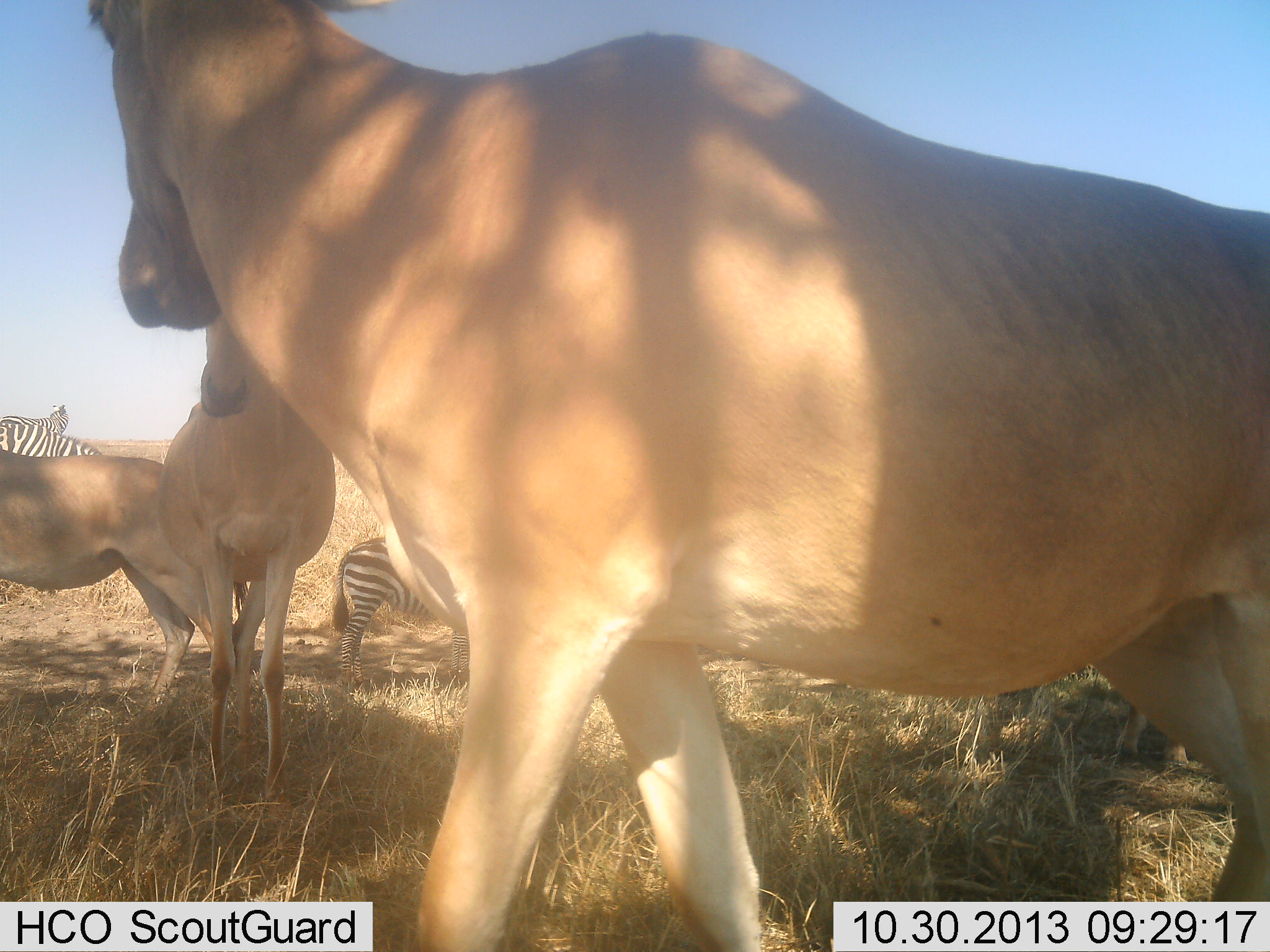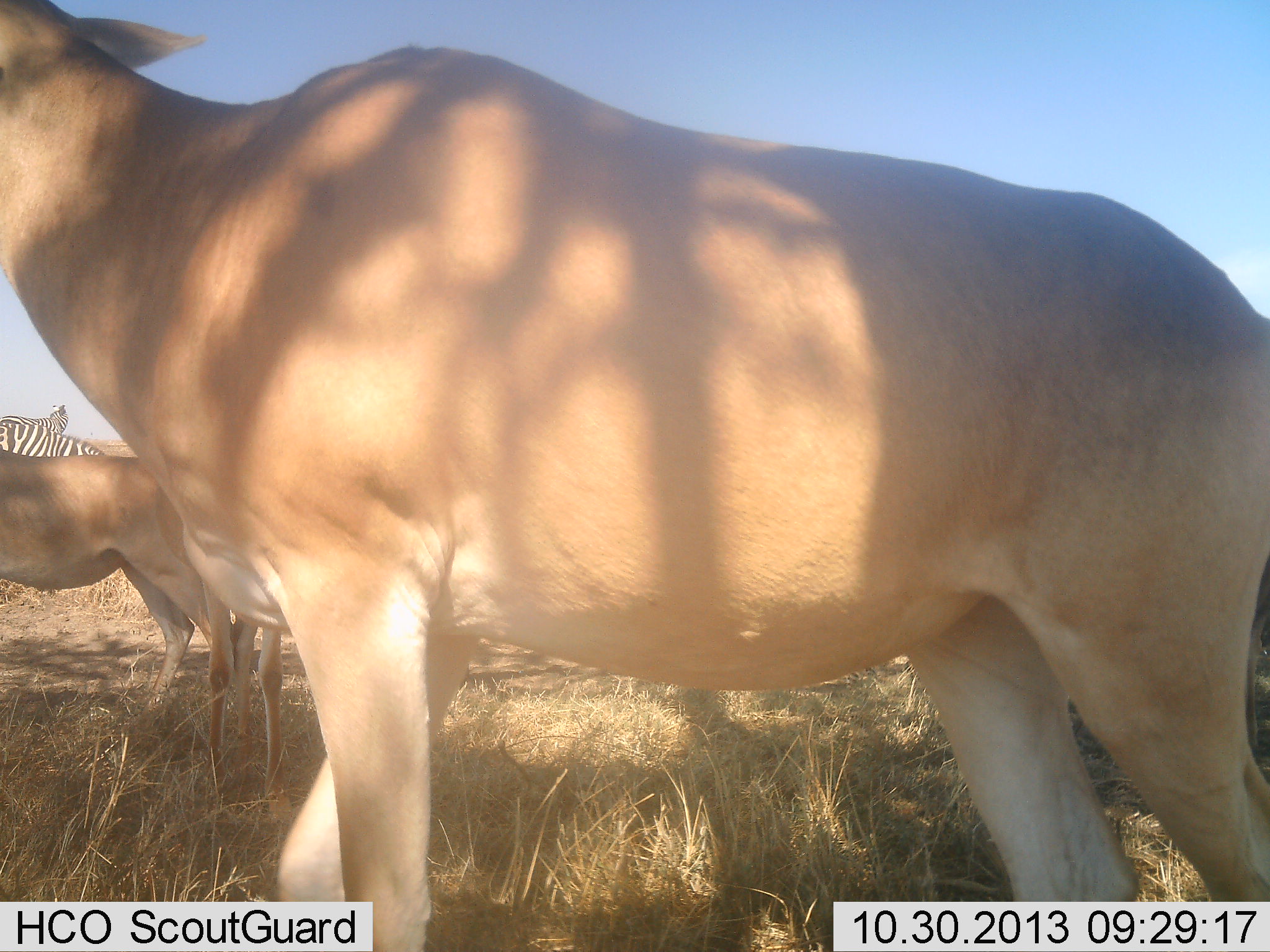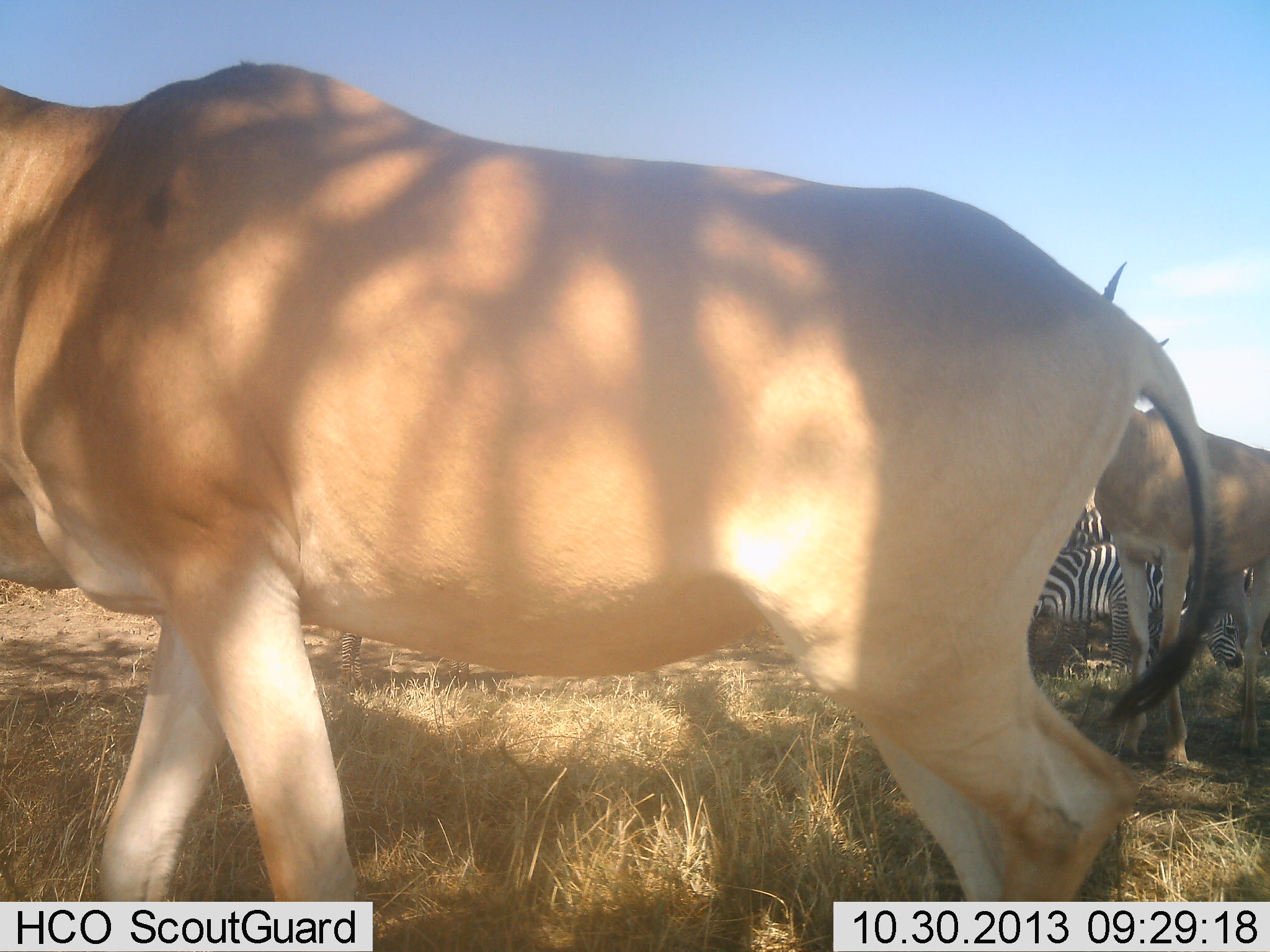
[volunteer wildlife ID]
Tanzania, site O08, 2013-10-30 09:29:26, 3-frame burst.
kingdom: Animalia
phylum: Chordata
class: Mammalia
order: Artiodactyla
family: Bovidae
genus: Alcelaphus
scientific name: Alcelaphus buselaphus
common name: hartebeest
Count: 4.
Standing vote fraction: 92%.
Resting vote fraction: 8%.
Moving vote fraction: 58%.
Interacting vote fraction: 0%.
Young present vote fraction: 0%.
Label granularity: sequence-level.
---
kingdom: Animalia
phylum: Chordata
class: Mammalia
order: Perissodactyla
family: Equidae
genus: Equus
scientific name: Equus quagga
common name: plains zebra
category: zebra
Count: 4.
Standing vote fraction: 91%.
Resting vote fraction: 18%.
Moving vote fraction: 0%.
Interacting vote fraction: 0%.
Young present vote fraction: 9%.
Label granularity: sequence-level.